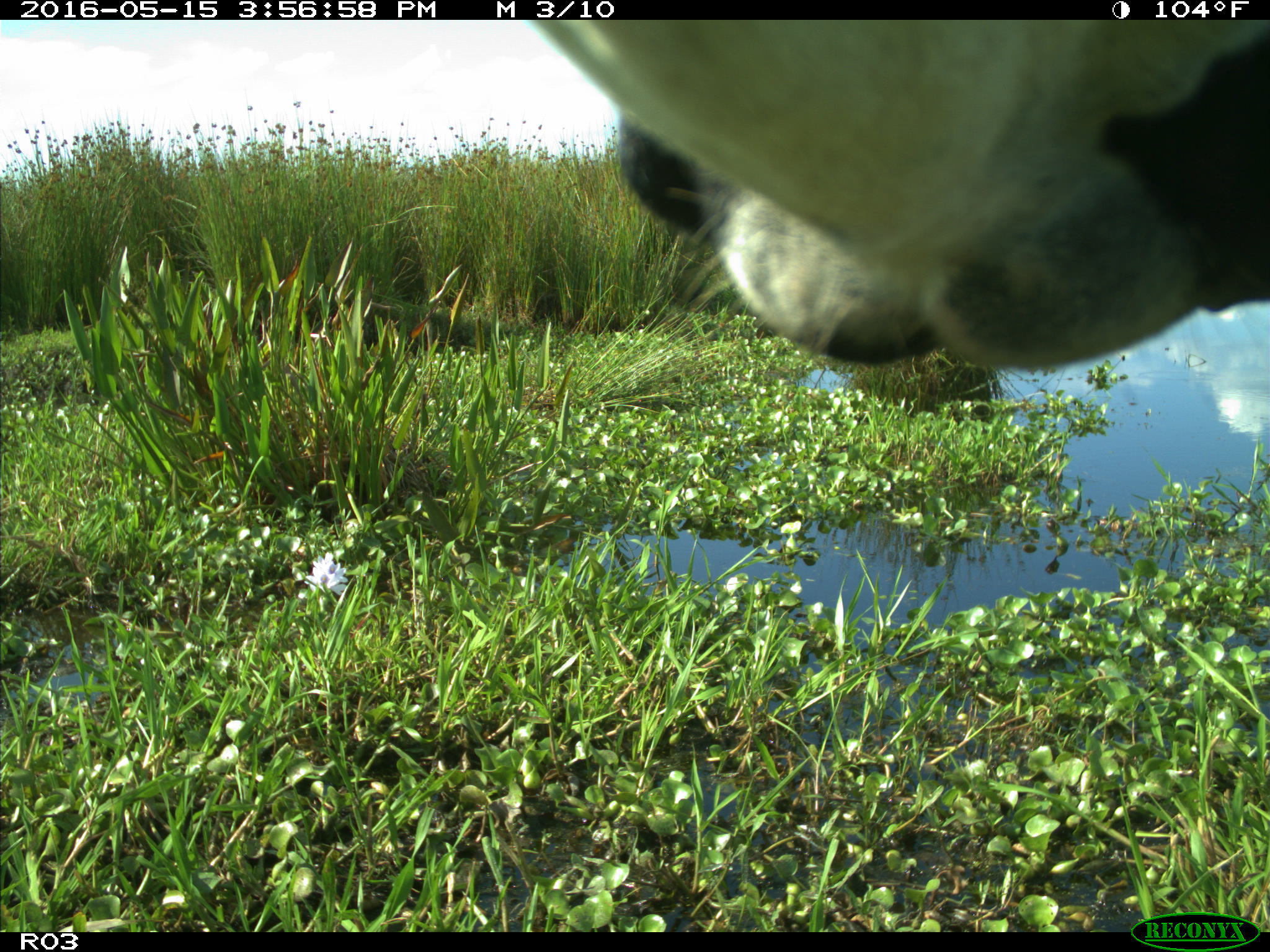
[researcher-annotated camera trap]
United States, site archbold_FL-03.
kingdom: Animalia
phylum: Chordata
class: Mammalia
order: Artiodactyla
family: Bovidae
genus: Bos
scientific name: Bos taurus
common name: domestic cow